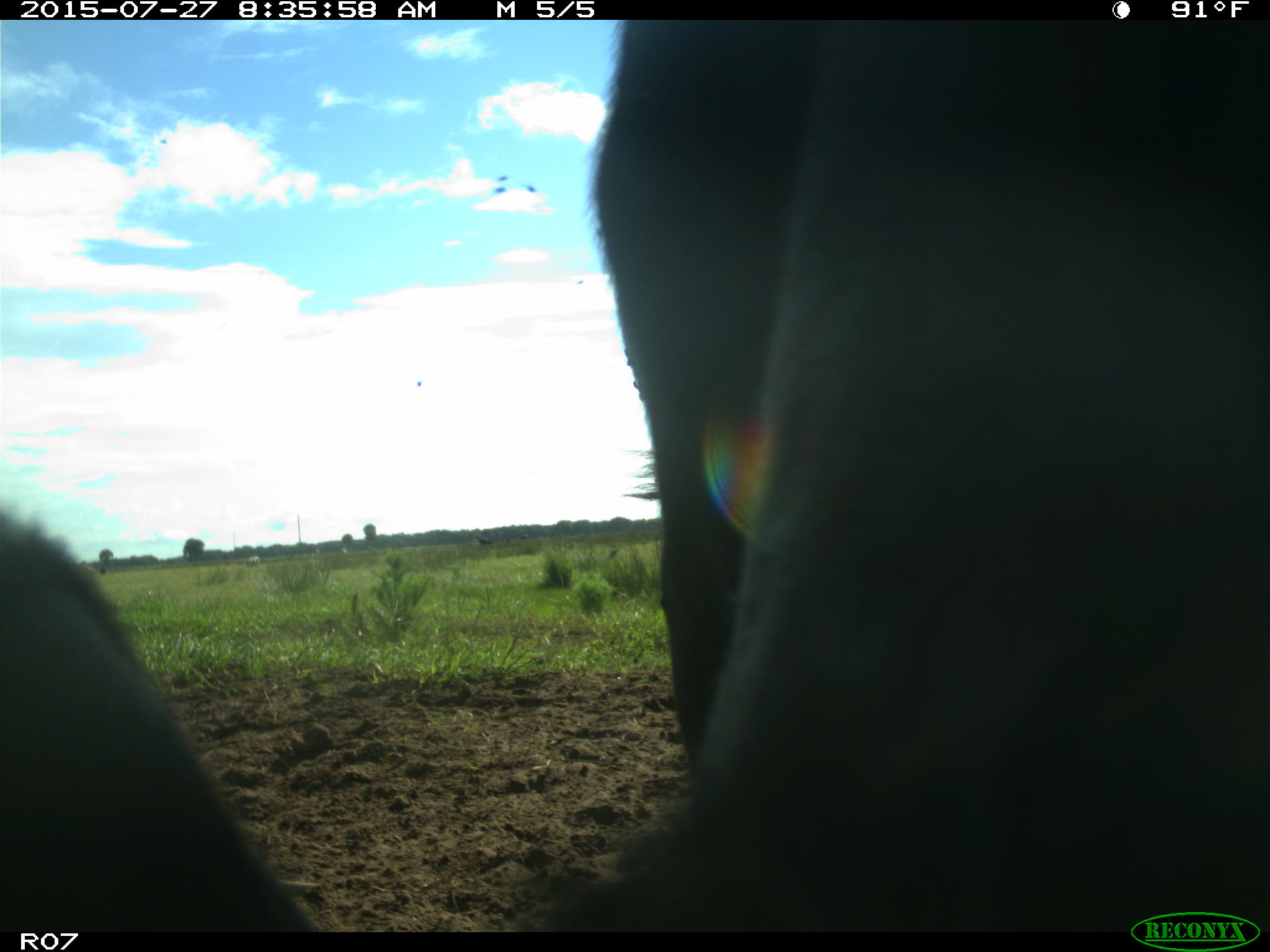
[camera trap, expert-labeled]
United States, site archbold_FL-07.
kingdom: Animalia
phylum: Chordata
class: Mammalia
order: Artiodactyla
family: Bovidae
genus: Bos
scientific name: Bos taurus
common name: domestic cow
Bos taurus (domestic cow).